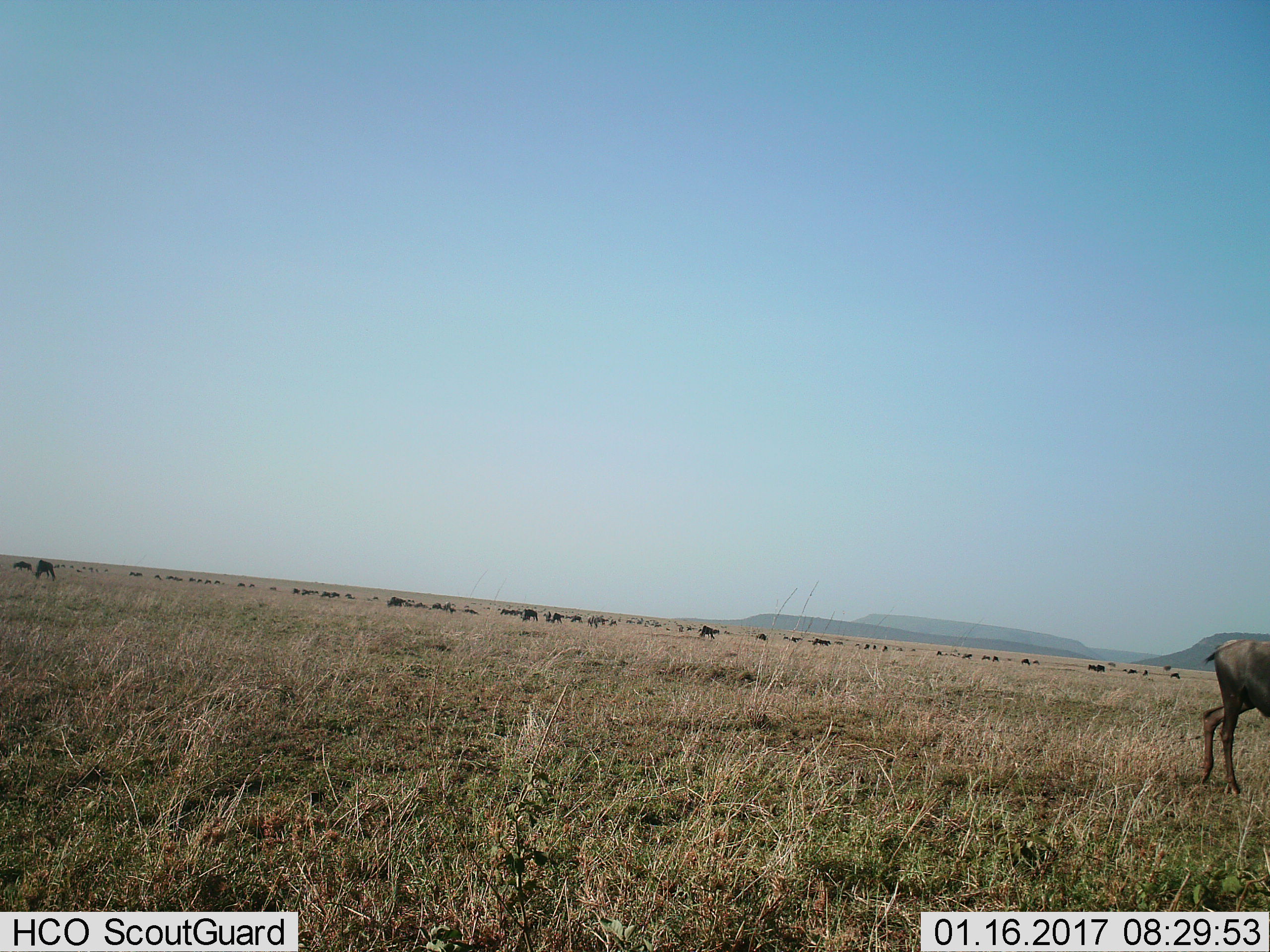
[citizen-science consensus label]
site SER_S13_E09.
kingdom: Animalia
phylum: Chordata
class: Mammalia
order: Artiodactyla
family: Bovidae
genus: Connochaetes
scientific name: Connochaetes taurinus taurinus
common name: blue wildebeest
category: wildebeestblue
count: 51+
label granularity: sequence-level